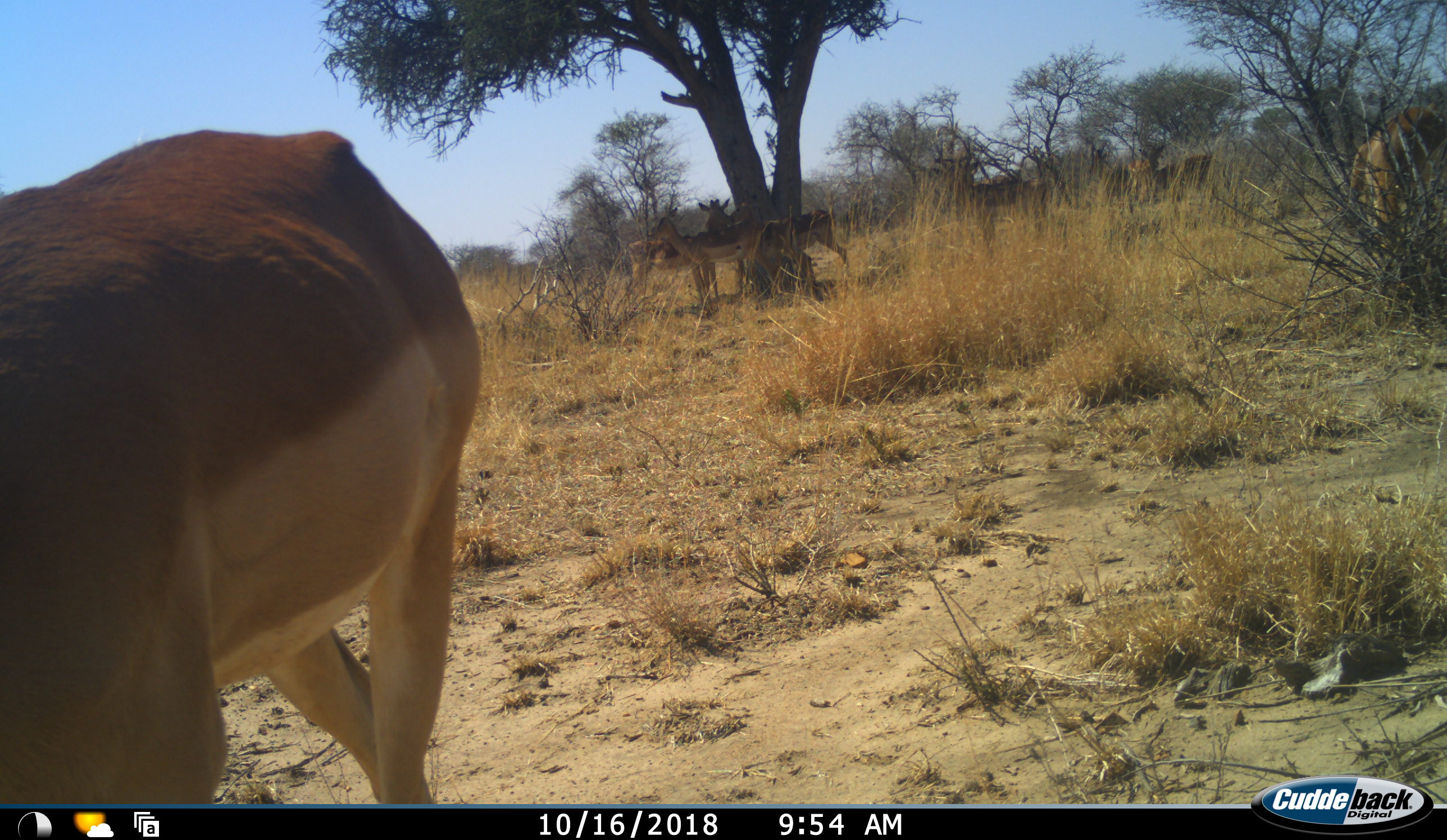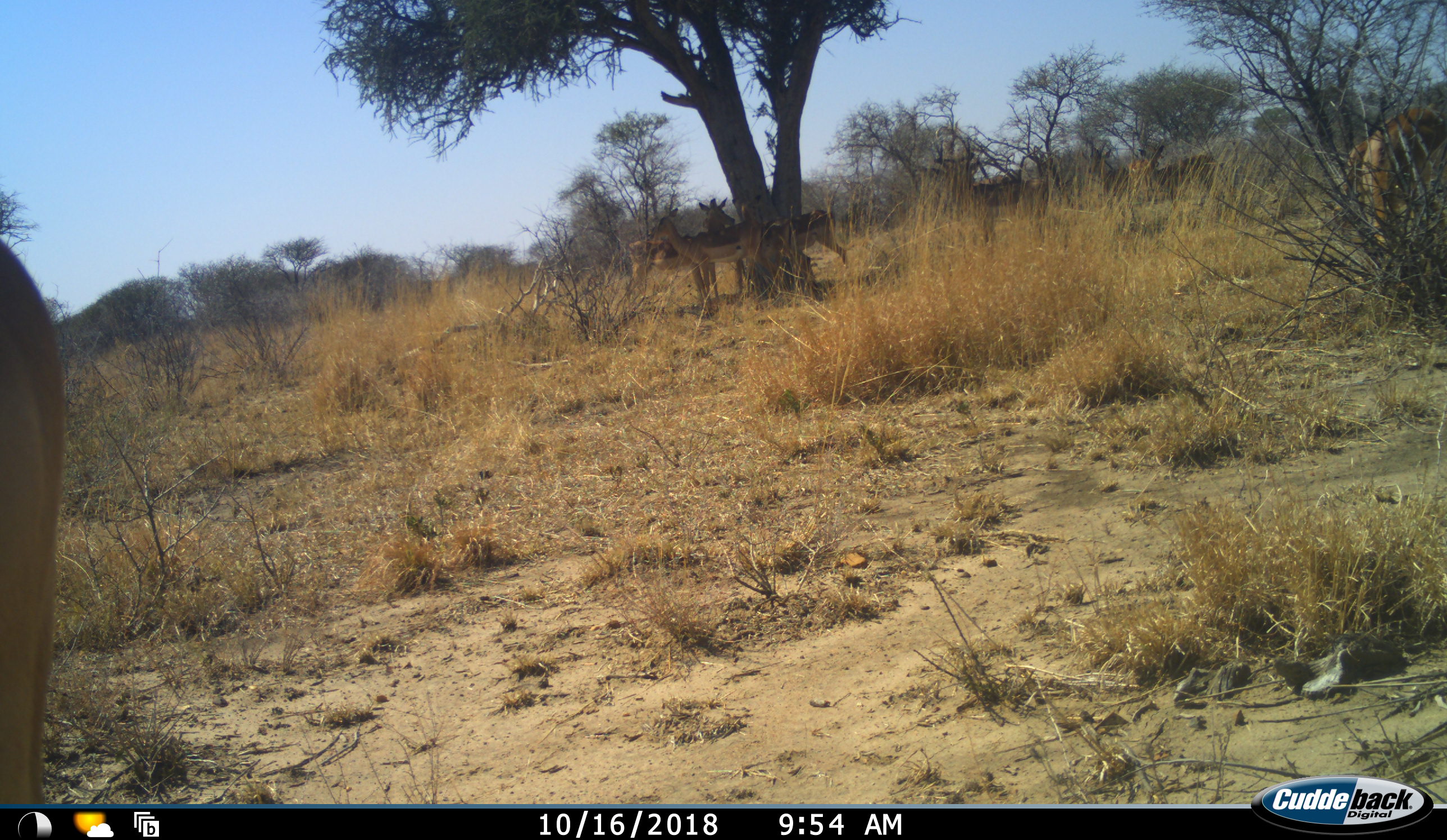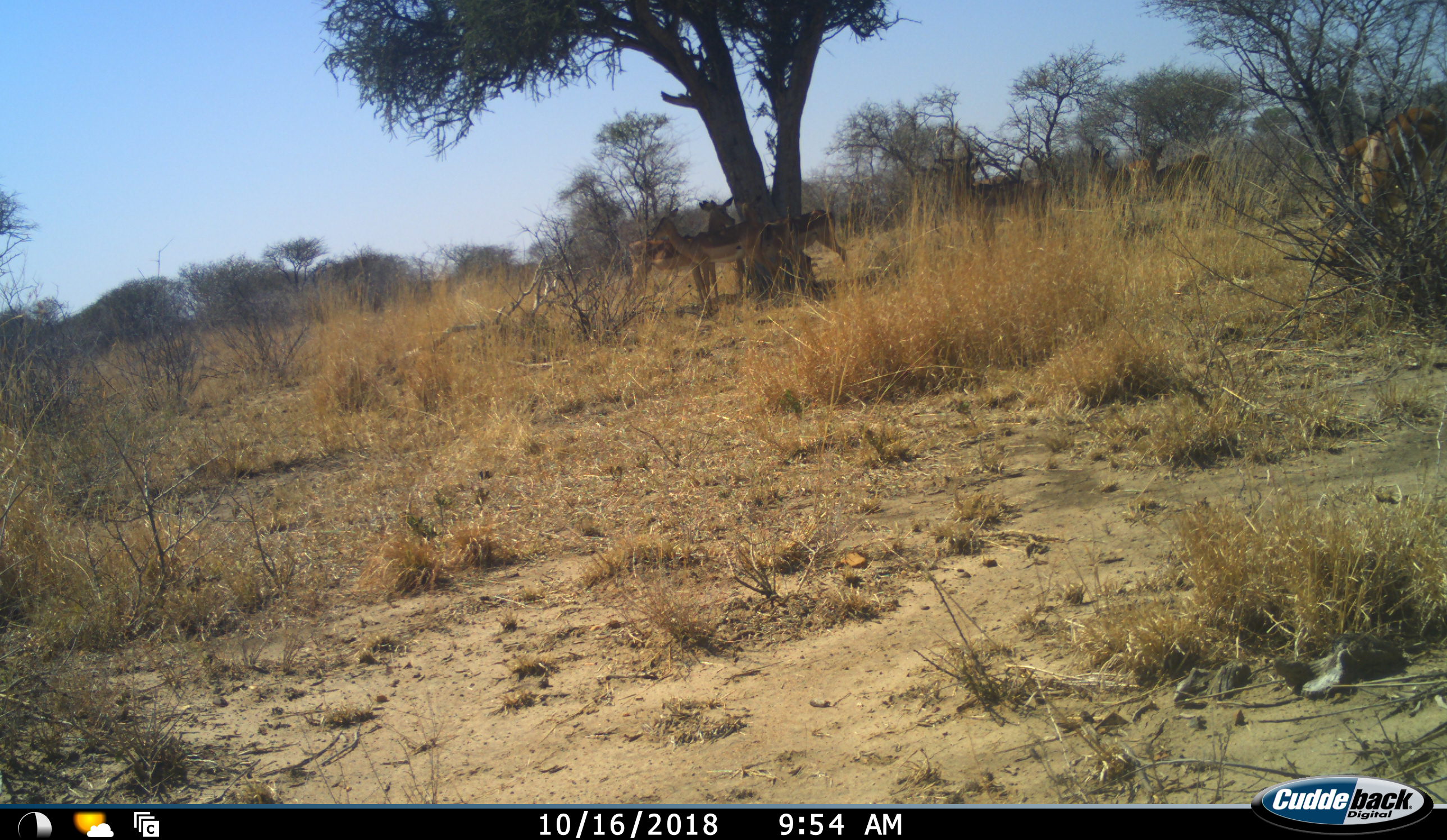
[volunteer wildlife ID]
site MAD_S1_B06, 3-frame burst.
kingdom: Animalia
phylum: Chordata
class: Mammalia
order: Artiodactyla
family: Bovidae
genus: Aepyceros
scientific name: Aepyceros melampus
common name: impala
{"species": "impala (Aepyceros melampus)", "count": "9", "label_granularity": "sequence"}